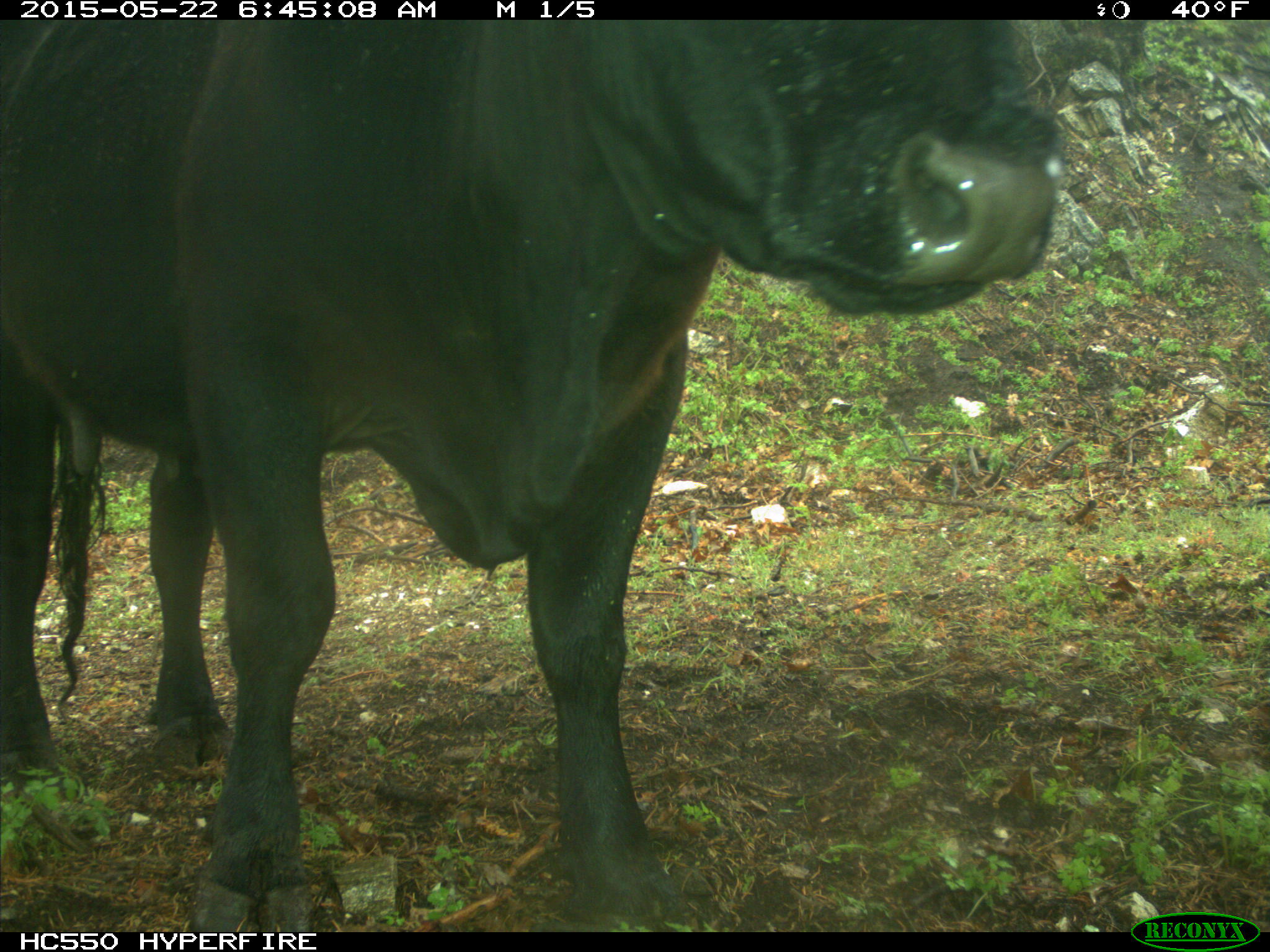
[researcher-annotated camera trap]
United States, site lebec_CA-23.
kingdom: Animalia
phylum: Chordata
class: Mammalia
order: Artiodactyla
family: Bovidae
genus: Bos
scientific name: Bos taurus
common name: domestic cow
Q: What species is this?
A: Bos taurus (domestic cow).